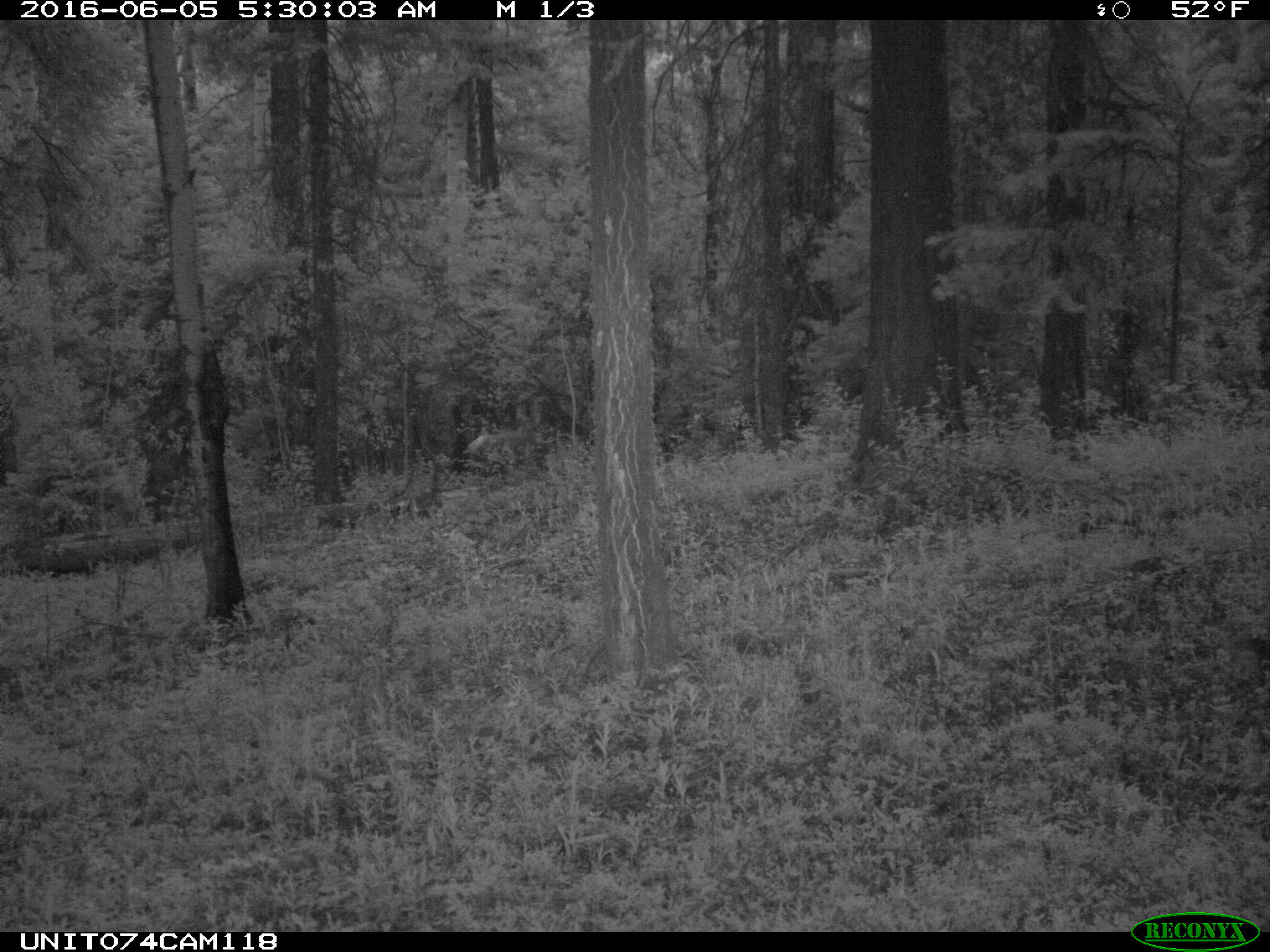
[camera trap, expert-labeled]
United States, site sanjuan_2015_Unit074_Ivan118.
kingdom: Animalia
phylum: Chordata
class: Mammalia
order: Artiodactyla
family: Cervidae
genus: Cervus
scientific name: Cervus elaphus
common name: red deer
Cervus elaphus (red deer).